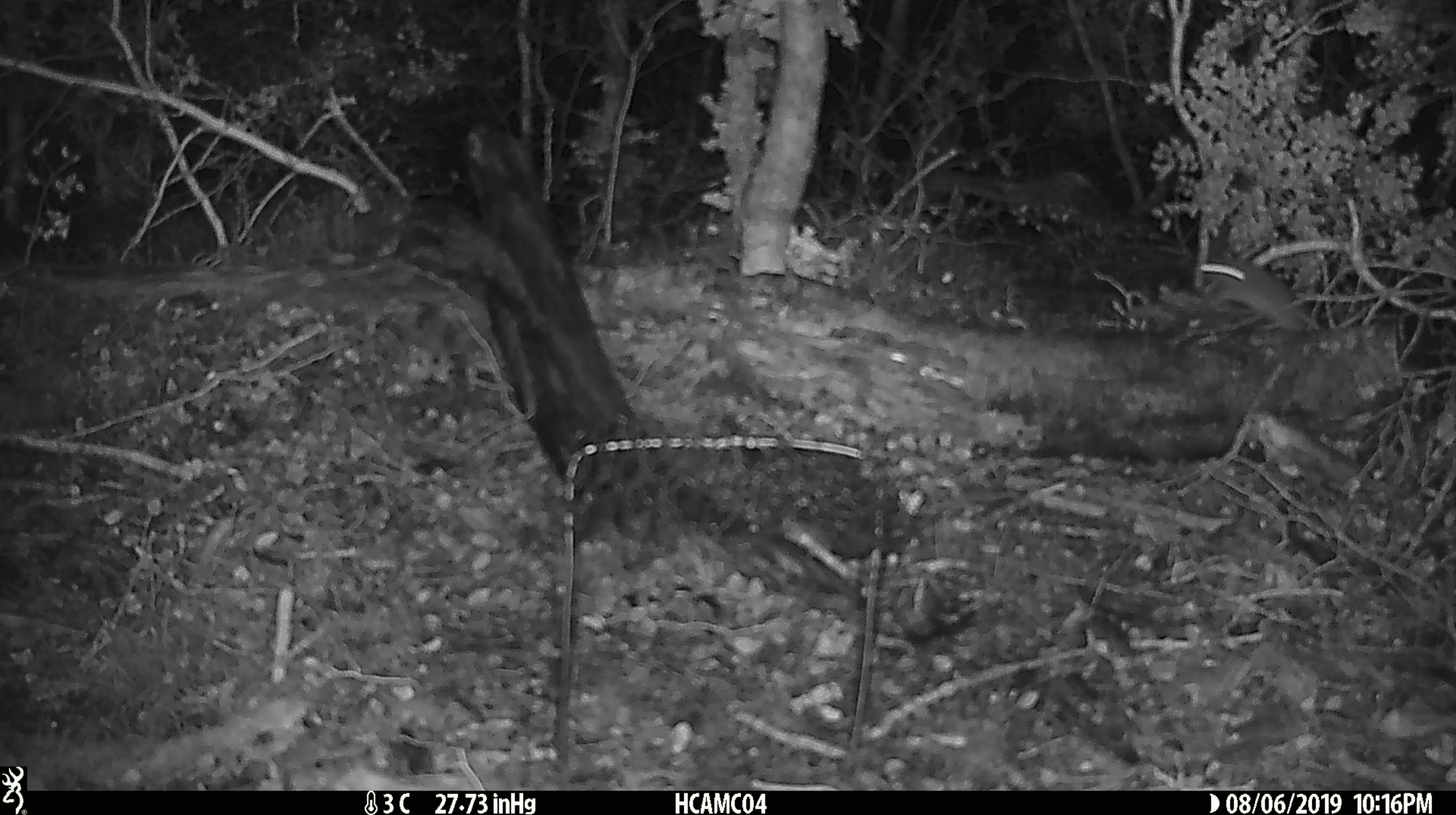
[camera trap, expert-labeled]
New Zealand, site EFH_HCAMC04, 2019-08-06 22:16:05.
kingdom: Animalia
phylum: Chordata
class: Mammalia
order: Rodentia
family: Muridae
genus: Mus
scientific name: Mus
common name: mouse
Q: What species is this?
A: Mouse (Mus).